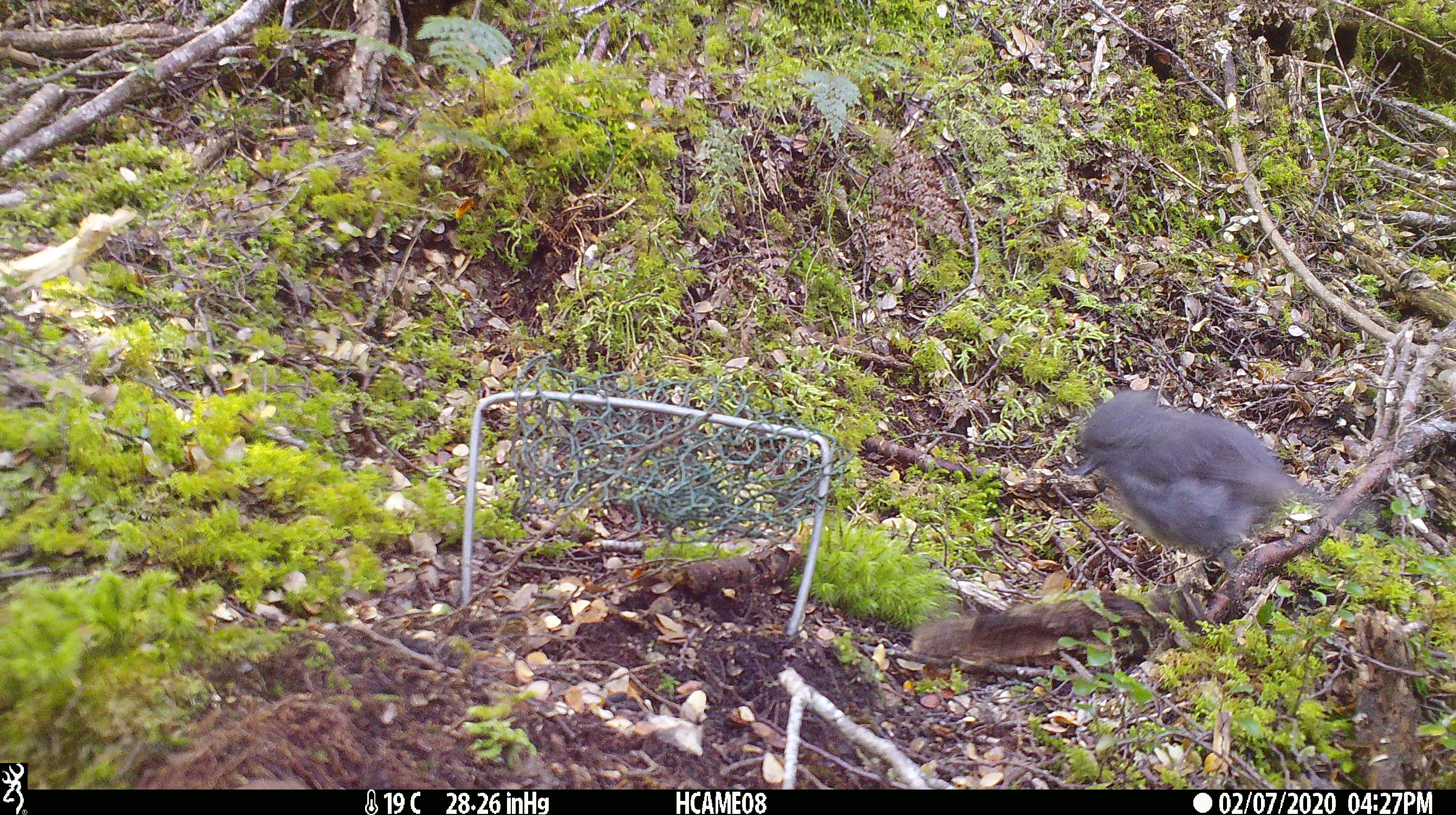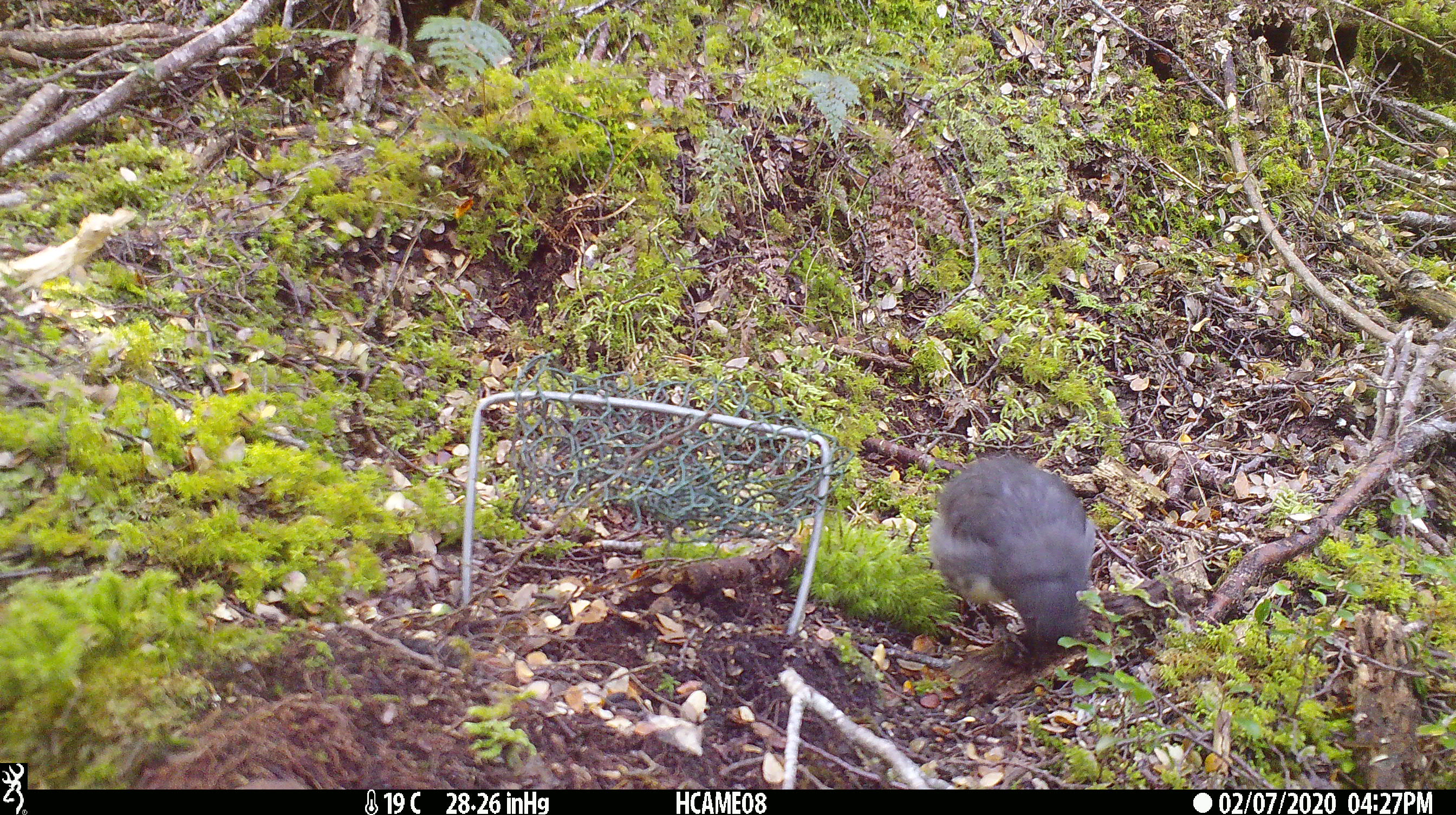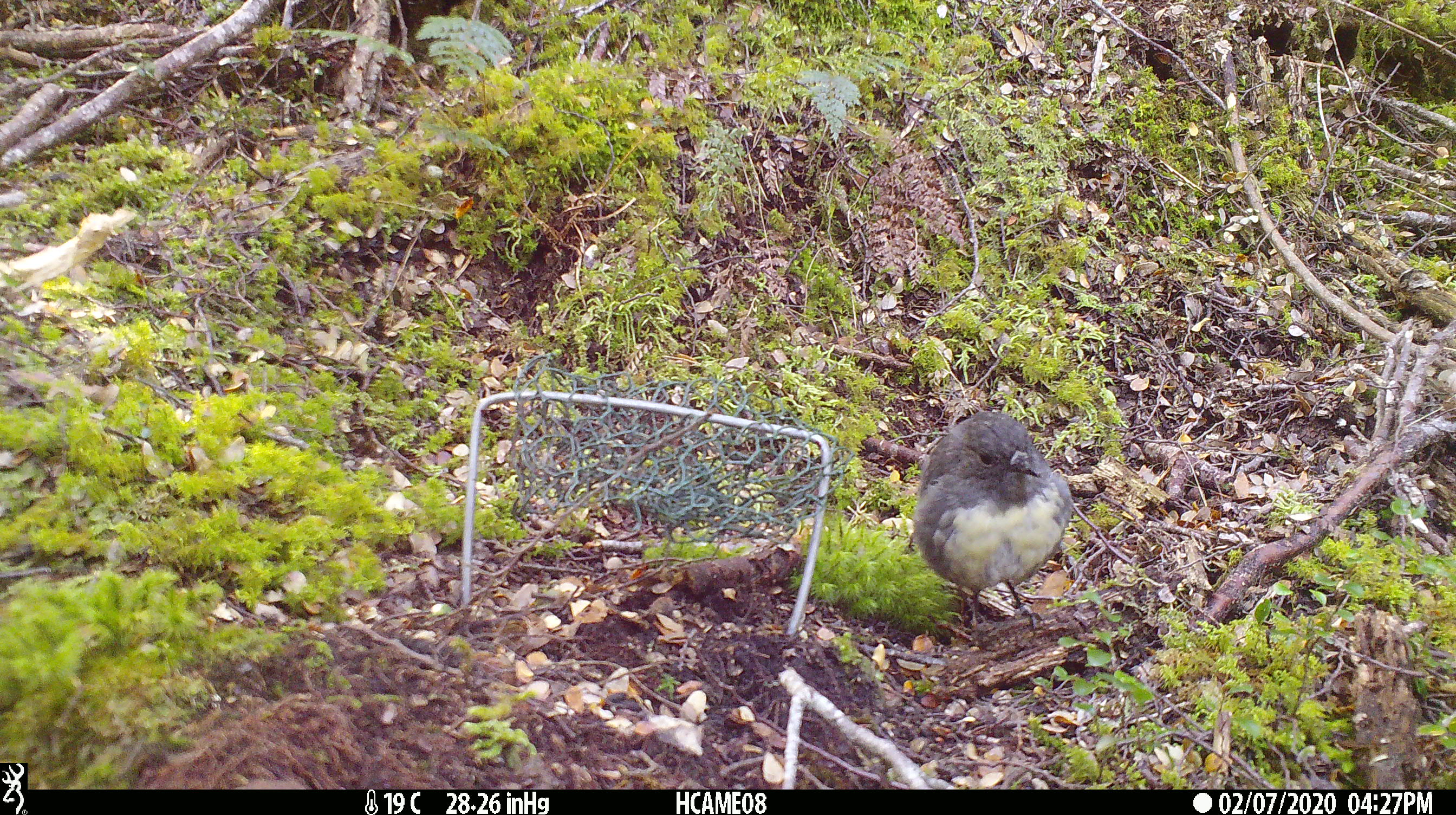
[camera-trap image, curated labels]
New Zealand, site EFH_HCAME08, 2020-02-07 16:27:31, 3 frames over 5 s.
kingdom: Animalia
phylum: Chordata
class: Aves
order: Passeriformes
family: Petroicidae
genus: Petroica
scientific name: Petroica australis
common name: new zealand robin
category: robin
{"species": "robin (new zealand robin) (Petroica australis)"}